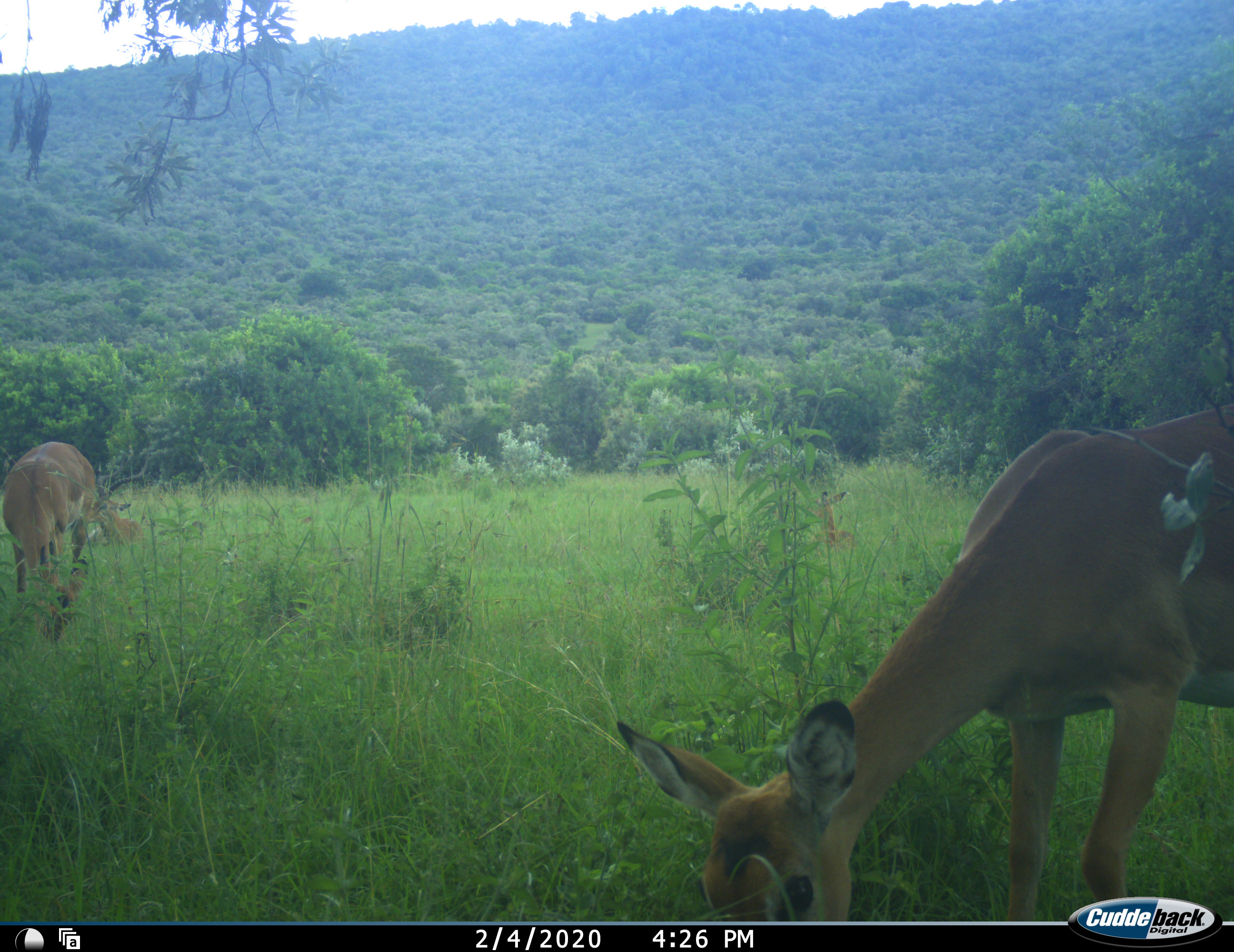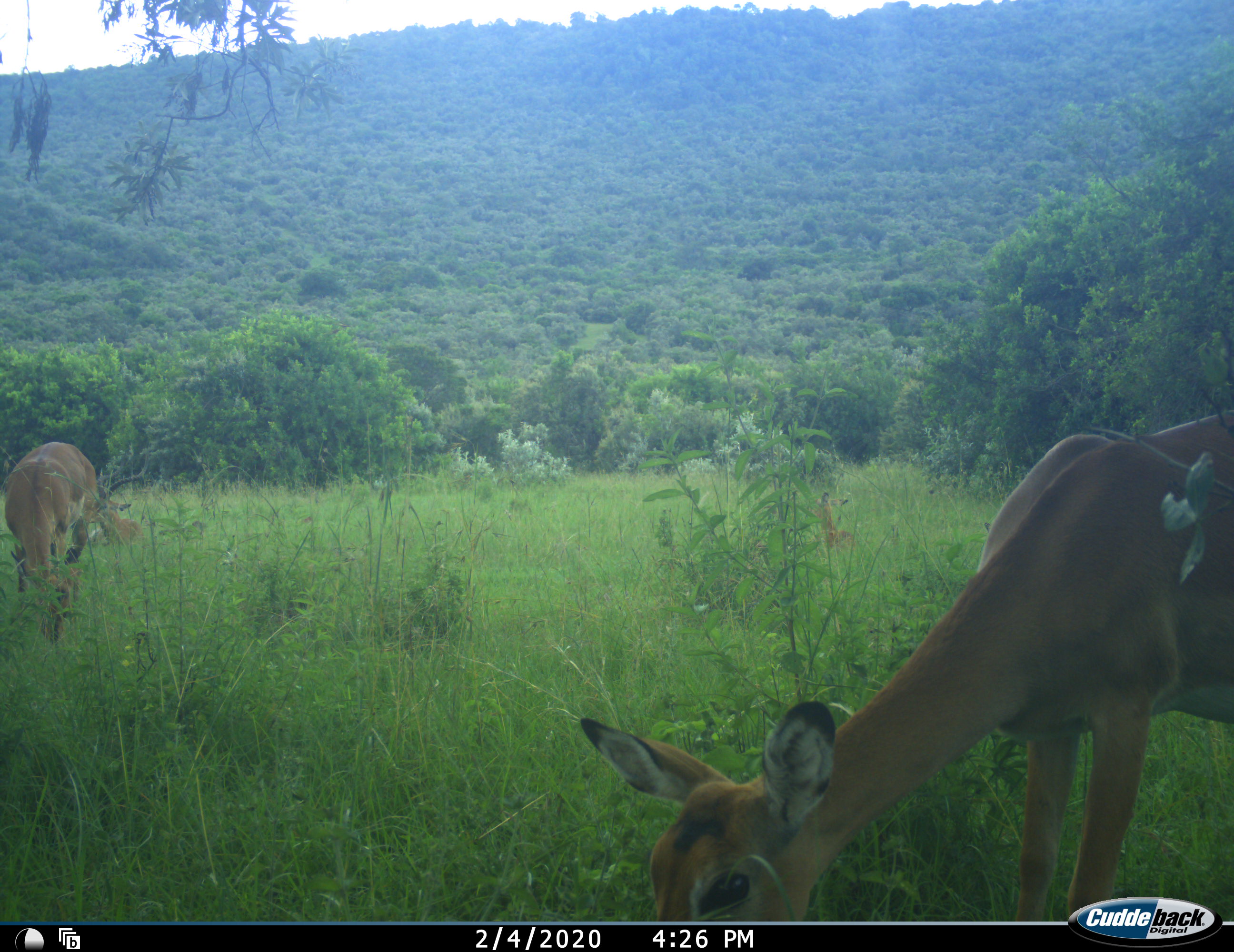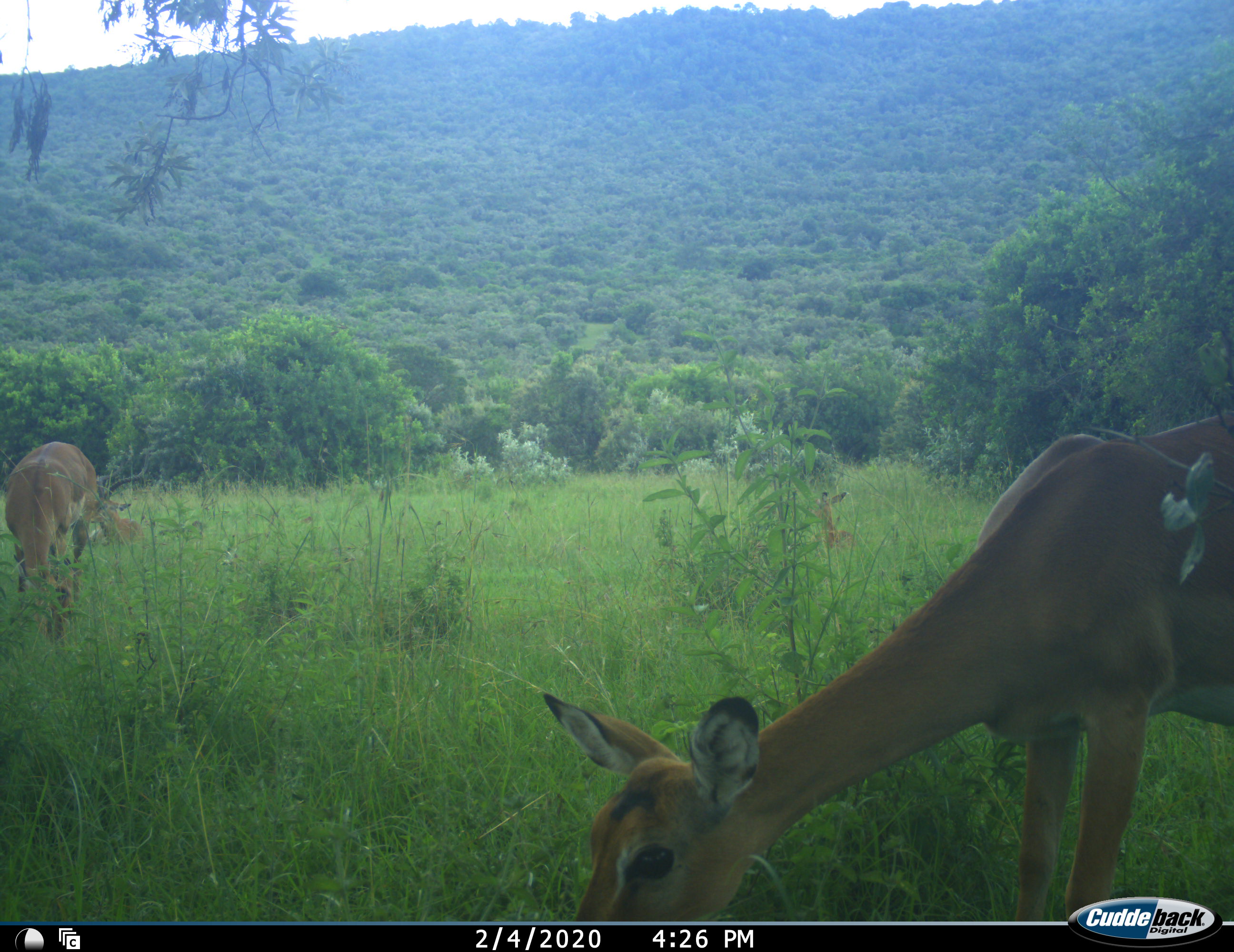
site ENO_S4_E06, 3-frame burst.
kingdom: Animalia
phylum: Chordata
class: Mammalia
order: Artiodactyla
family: Bovidae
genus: Aepyceros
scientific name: Aepyceros melampus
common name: impala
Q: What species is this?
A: Impala (Aepyceros melampus).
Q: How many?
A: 4.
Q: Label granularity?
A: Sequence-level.